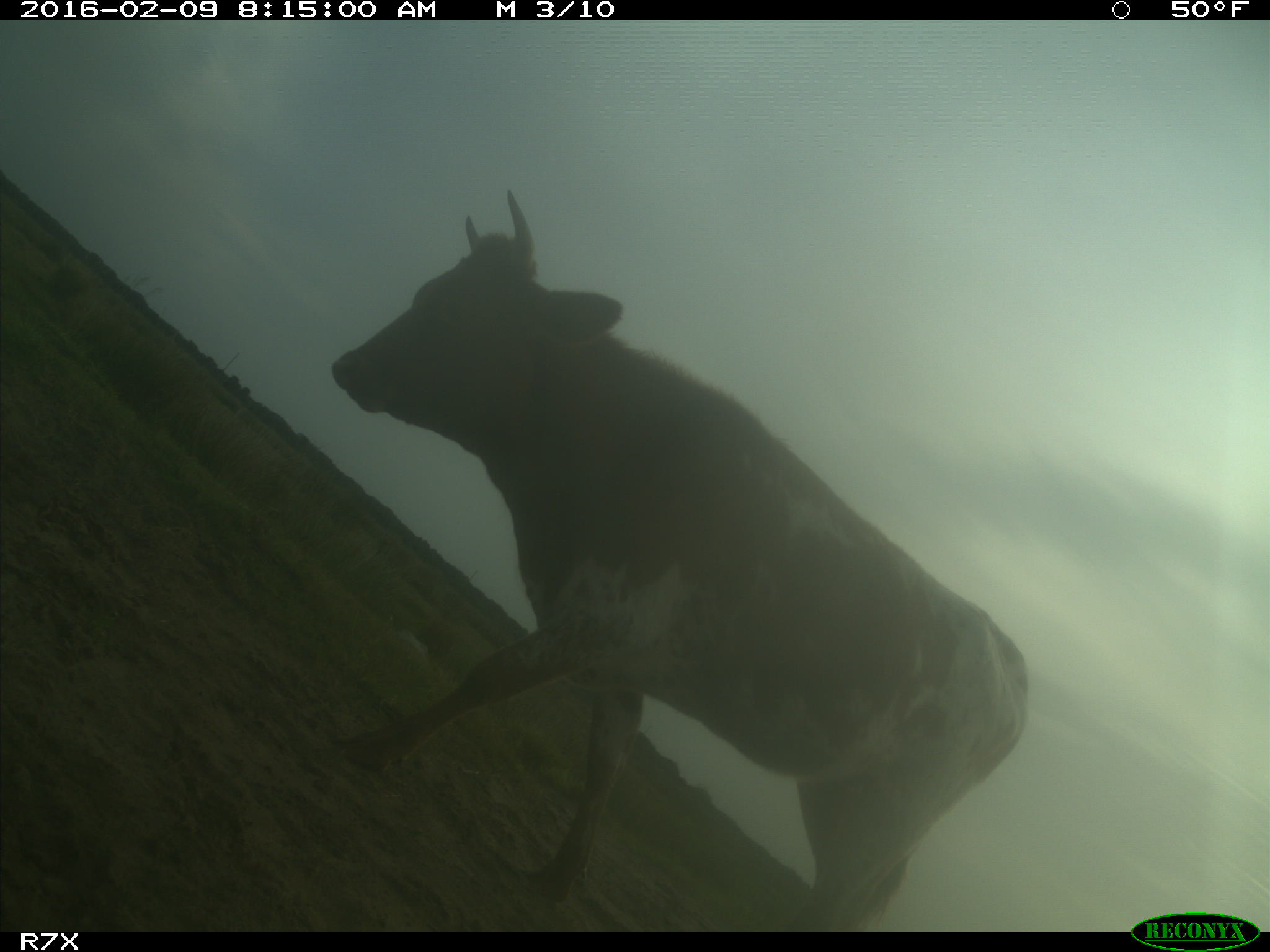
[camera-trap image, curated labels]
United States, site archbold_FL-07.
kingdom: Animalia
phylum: Chordata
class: Mammalia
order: Artiodactyla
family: Bovidae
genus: Bos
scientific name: Bos taurus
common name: domestic cow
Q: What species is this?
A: Bos taurus (domestic cow).